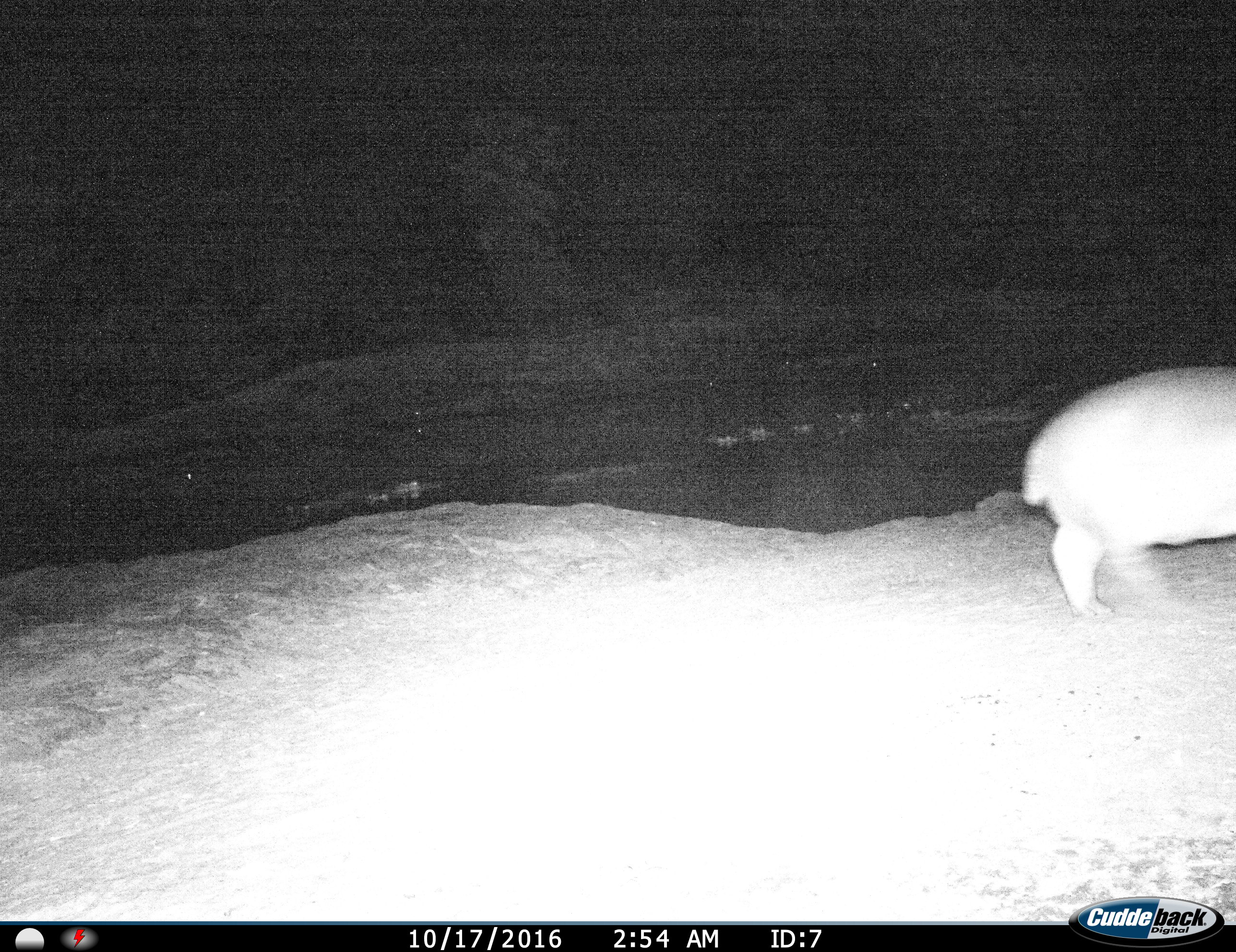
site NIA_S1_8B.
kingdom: Animalia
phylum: Chordata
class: Mammalia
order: Artiodactyla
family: Hippopotamidae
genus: Hippopotamus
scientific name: Hippopotamus amphibius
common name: hippopotamus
Hippopotamus (Hippopotamus amphibius), count 1. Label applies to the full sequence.